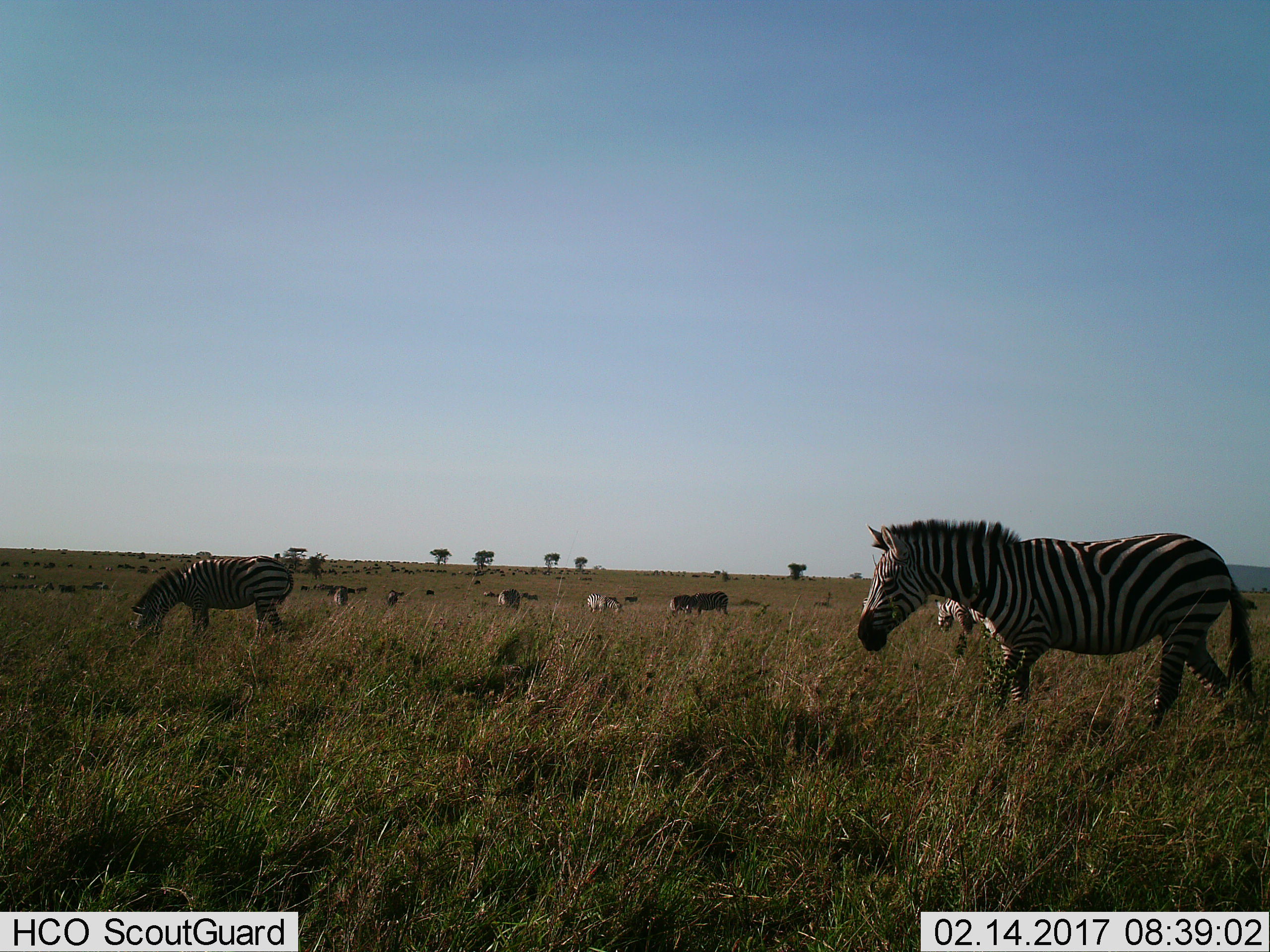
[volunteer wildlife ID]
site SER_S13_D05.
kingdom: Animalia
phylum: Chordata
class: Mammalia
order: Perissodactyla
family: Equidae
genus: Equus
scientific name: Equus quagga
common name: plains zebra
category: zebraplains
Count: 11-50.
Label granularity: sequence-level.